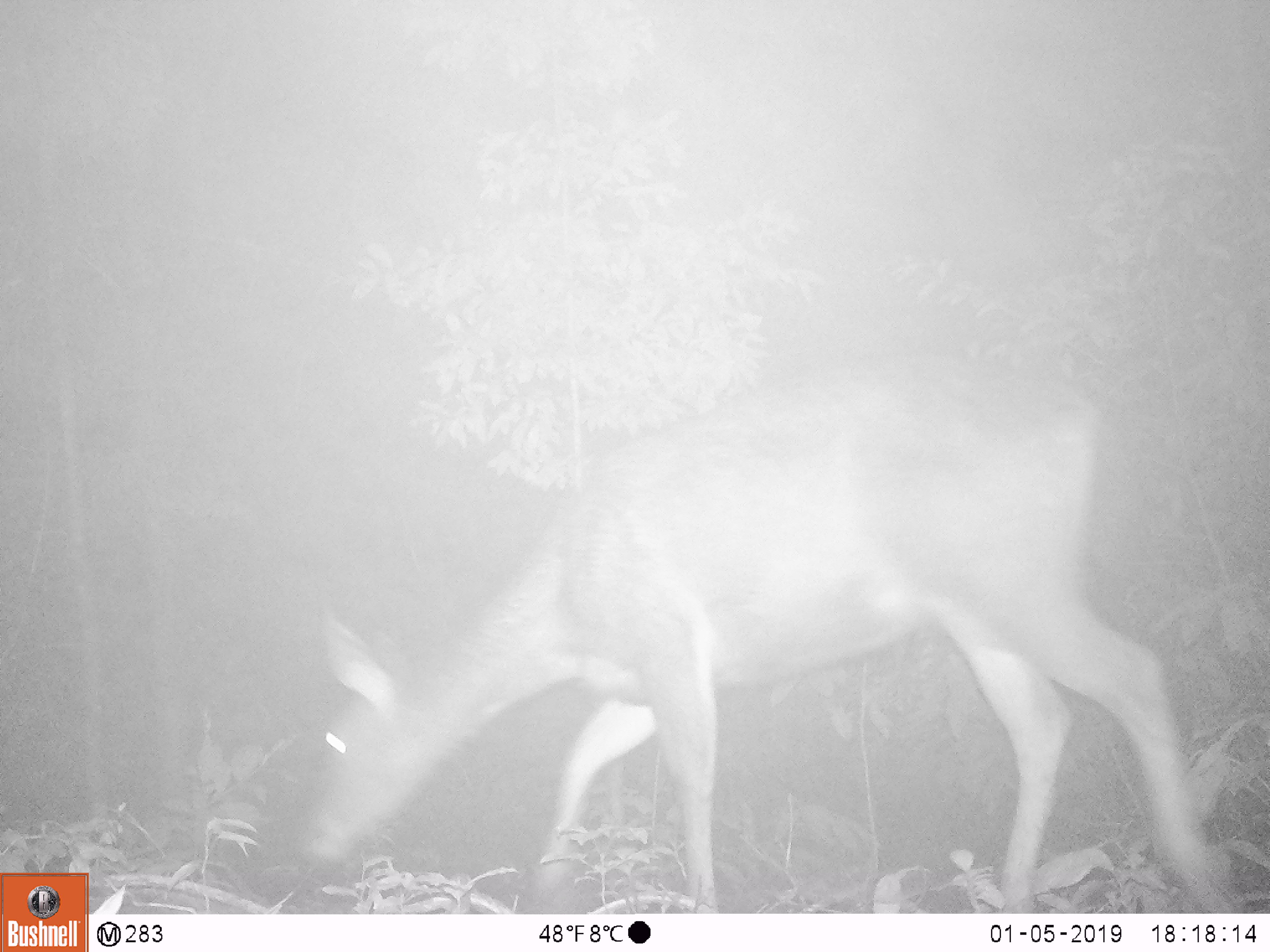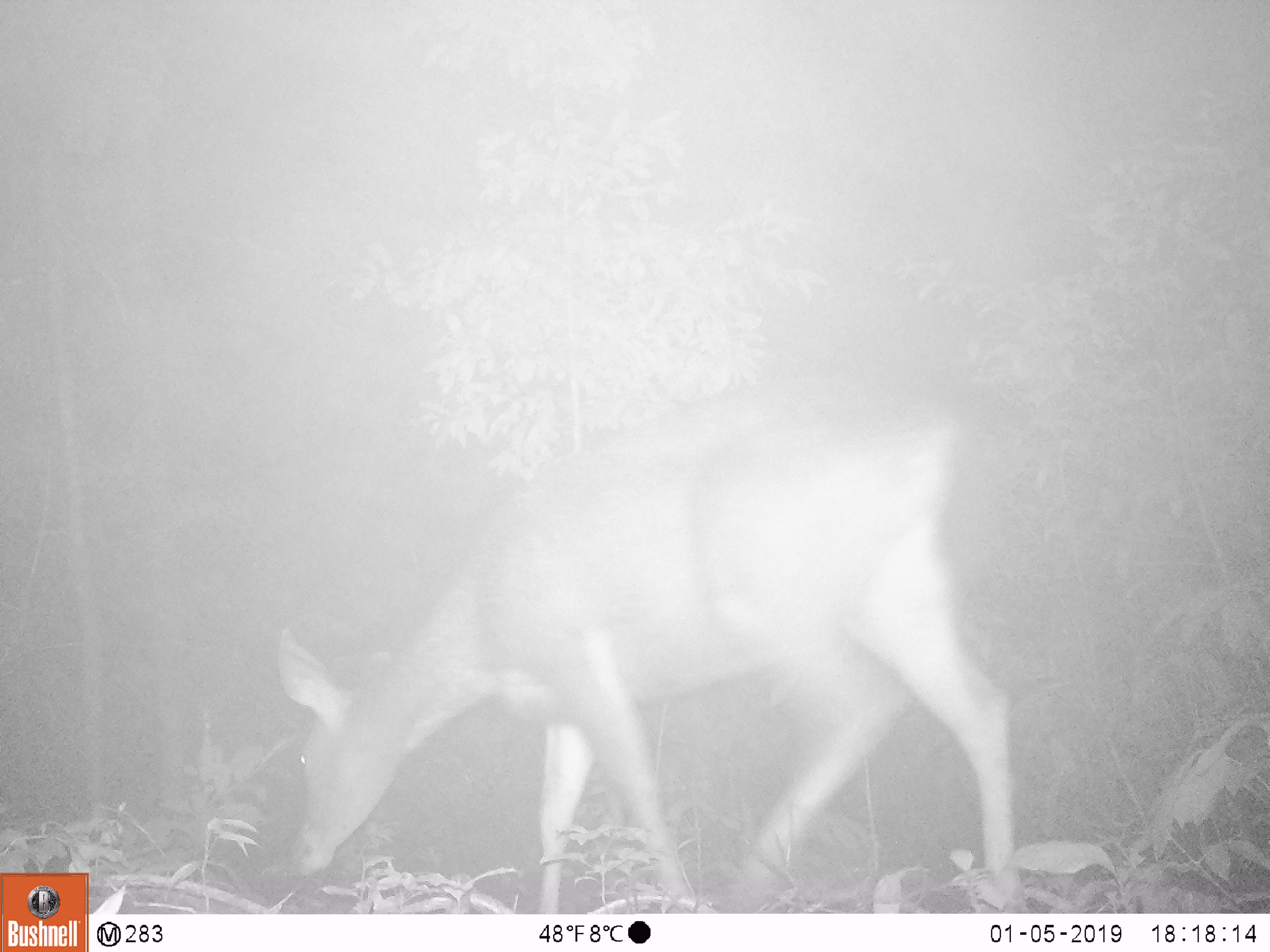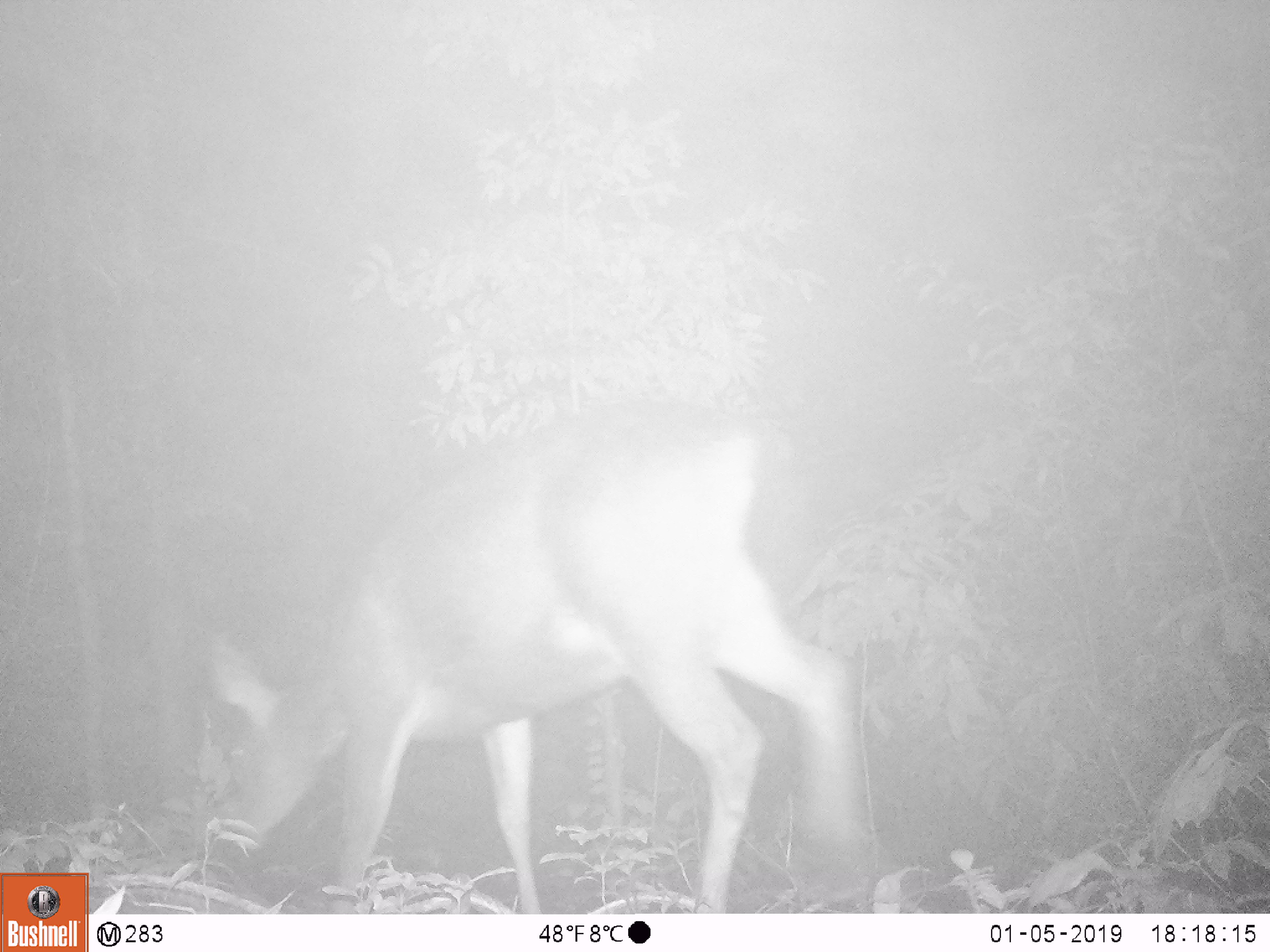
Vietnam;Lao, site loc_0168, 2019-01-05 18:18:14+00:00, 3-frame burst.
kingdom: Animalia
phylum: Chordata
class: Mammalia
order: Artiodactyla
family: Cervidae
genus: Muntiacus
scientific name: Muntiacus vuquangensis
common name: large-antlered muntjac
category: large antlered muntjac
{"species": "large antlered muntjac (large-antlered muntjac) (Muntiacus vuquangensis)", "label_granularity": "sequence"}